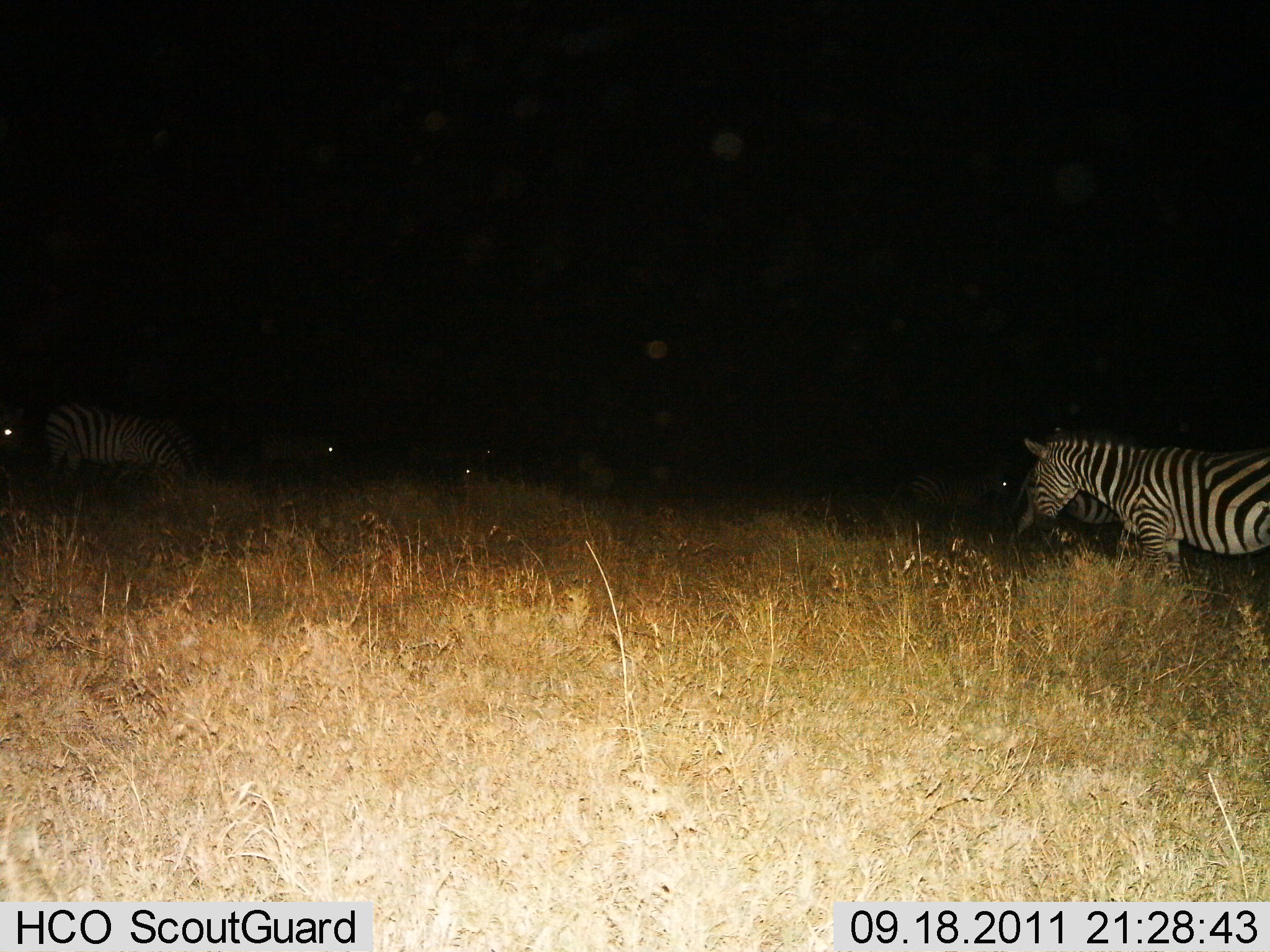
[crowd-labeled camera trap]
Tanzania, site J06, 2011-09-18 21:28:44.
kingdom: Animalia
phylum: Chordata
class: Mammalia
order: Perissodactyla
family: Equidae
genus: Equus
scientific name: Equus quagga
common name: plains zebra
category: zebra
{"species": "zebra (plains zebra) (Equus quagga)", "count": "6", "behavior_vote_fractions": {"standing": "91%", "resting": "18%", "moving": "18%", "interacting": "0%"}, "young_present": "0%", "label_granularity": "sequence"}